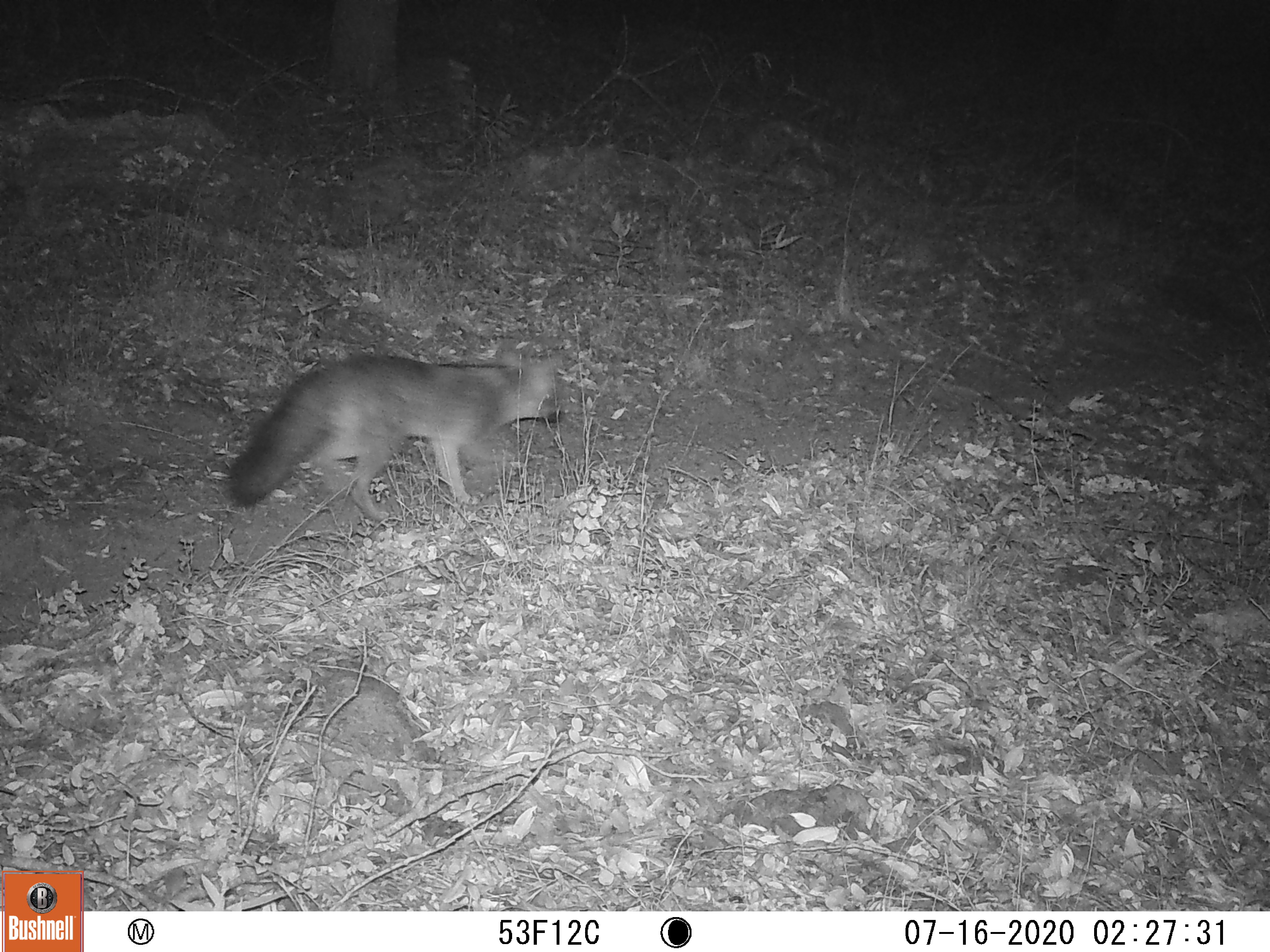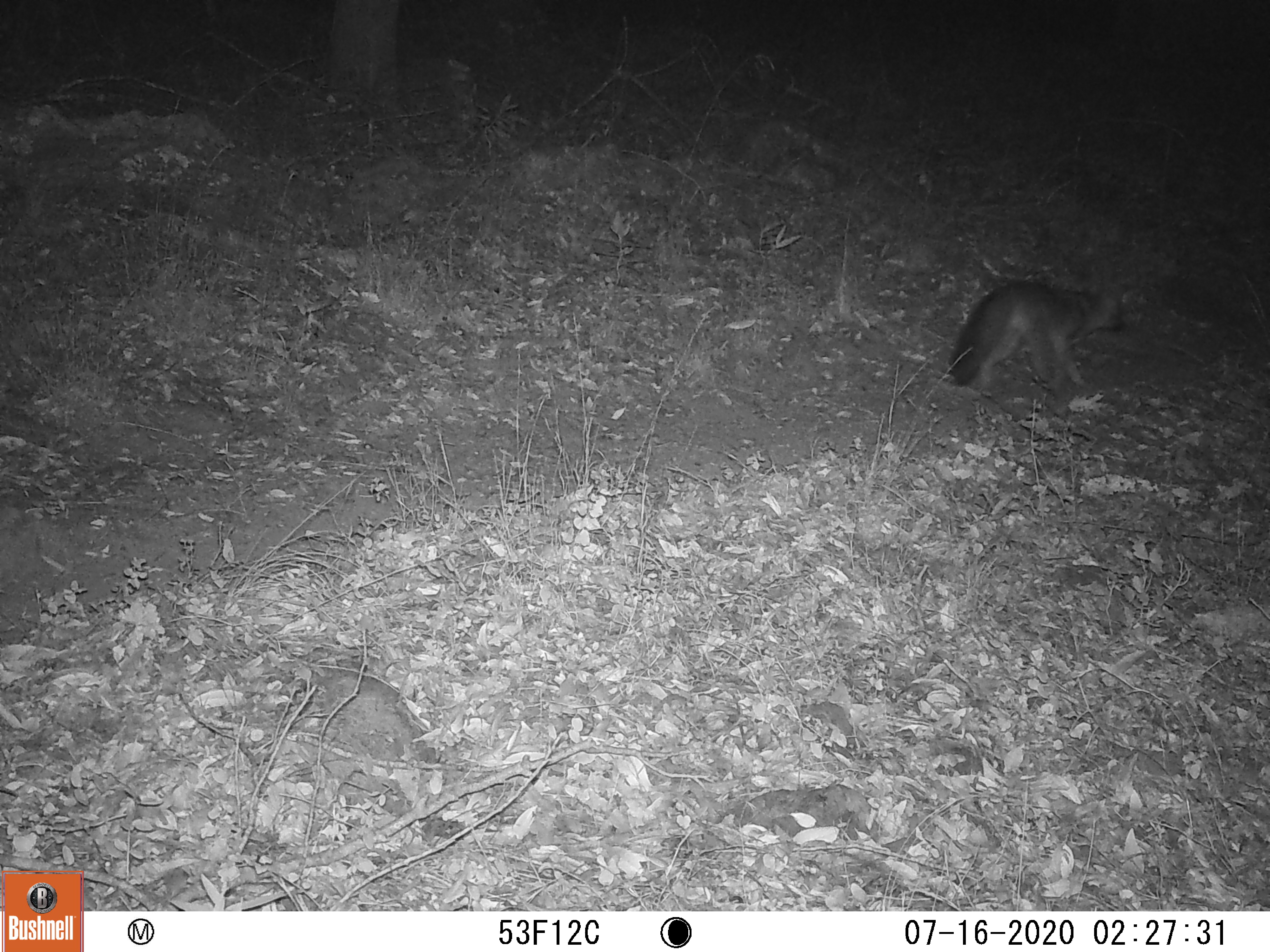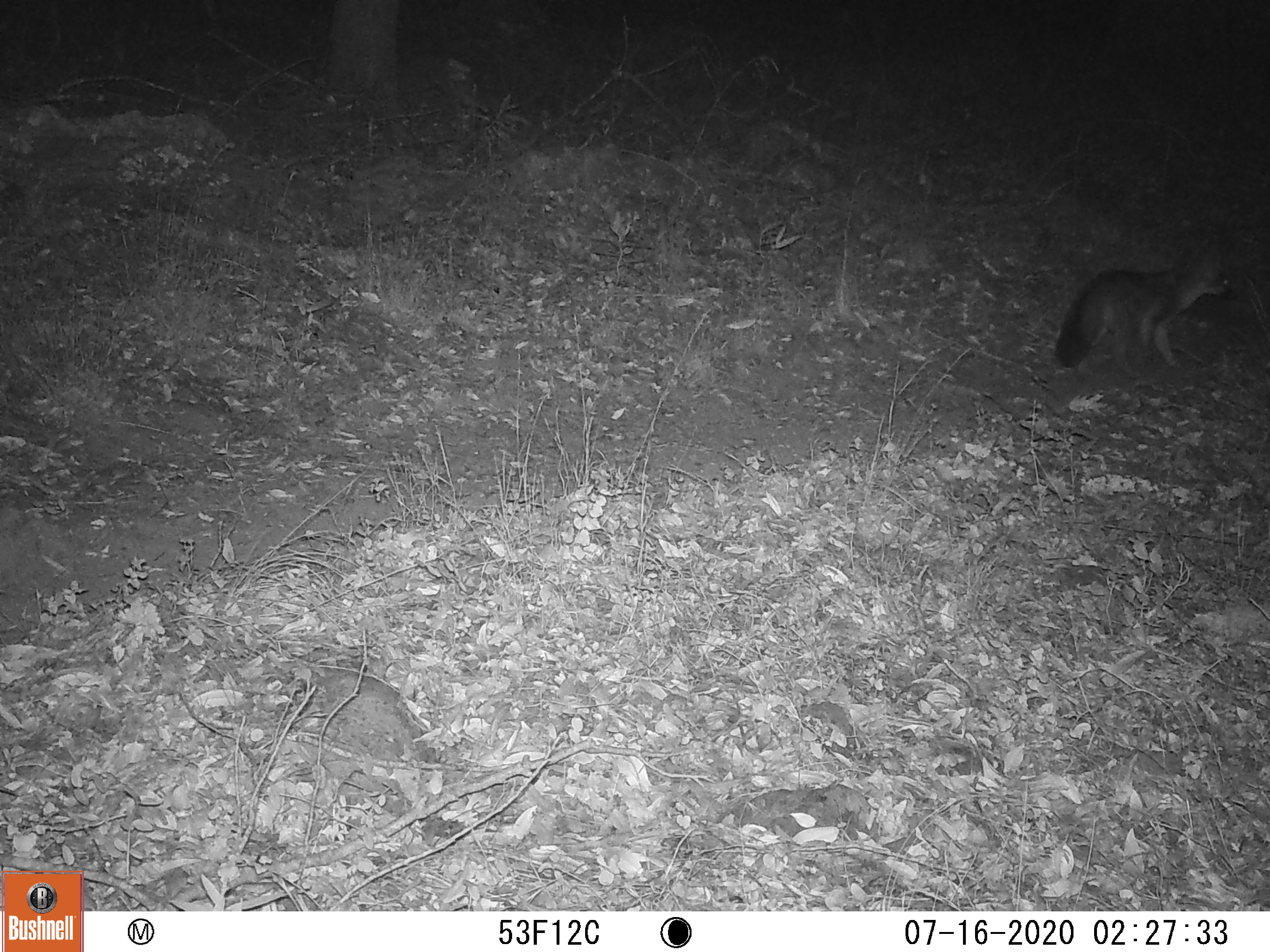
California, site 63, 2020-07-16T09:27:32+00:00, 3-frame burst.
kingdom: Animalia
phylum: Chordata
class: Mammalia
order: Carnivora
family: Canidae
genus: Urocyon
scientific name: Urocyon cinereoargenteus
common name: gray fox